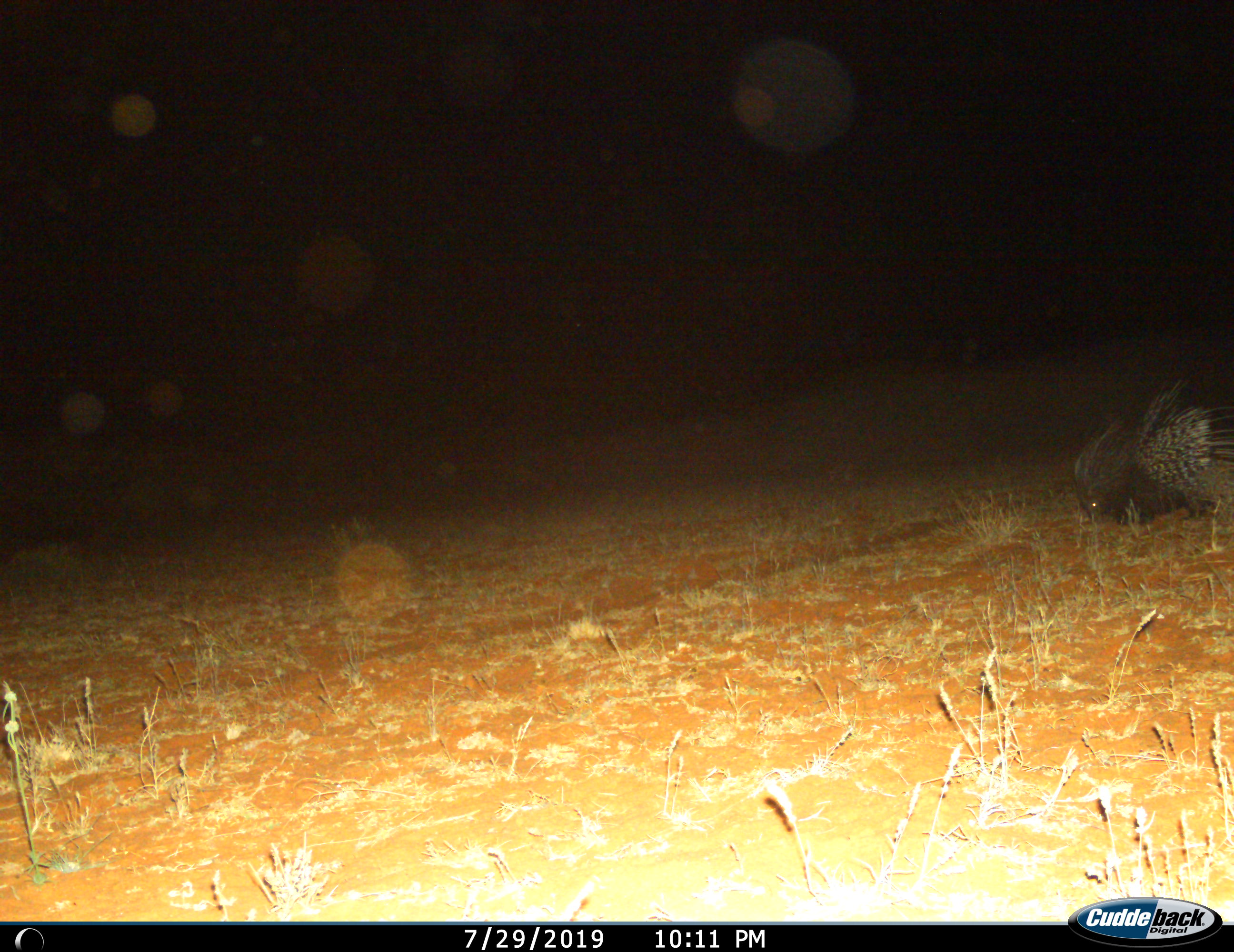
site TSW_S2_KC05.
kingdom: Animalia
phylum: Chordata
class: Mammalia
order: Rodentia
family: Hystricidae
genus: Hystrix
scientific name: Hystrix cristata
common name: crested porcupine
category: porcupine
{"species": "porcupine (crested porcupine) (Hystrix cristata)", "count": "1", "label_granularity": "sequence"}